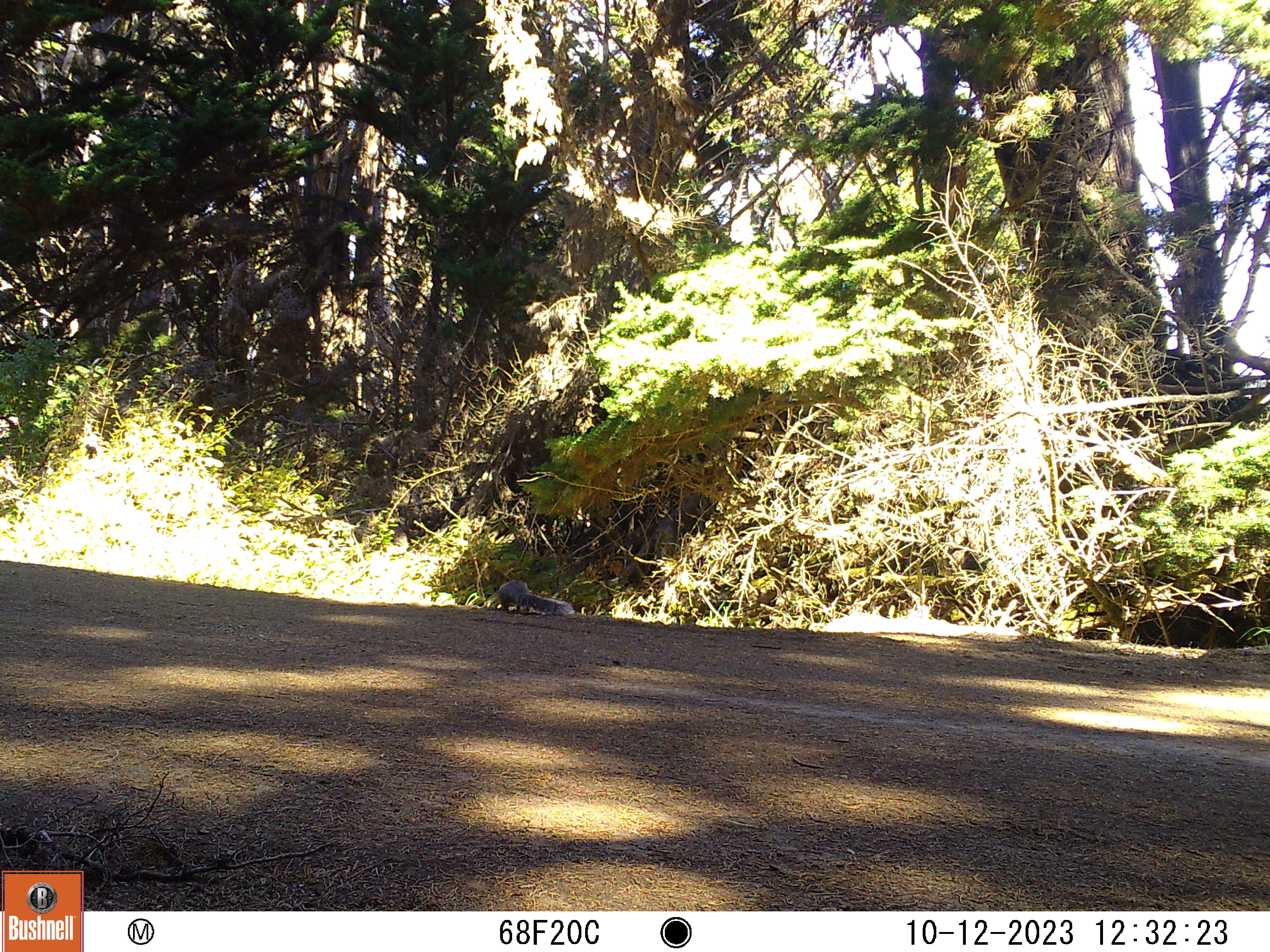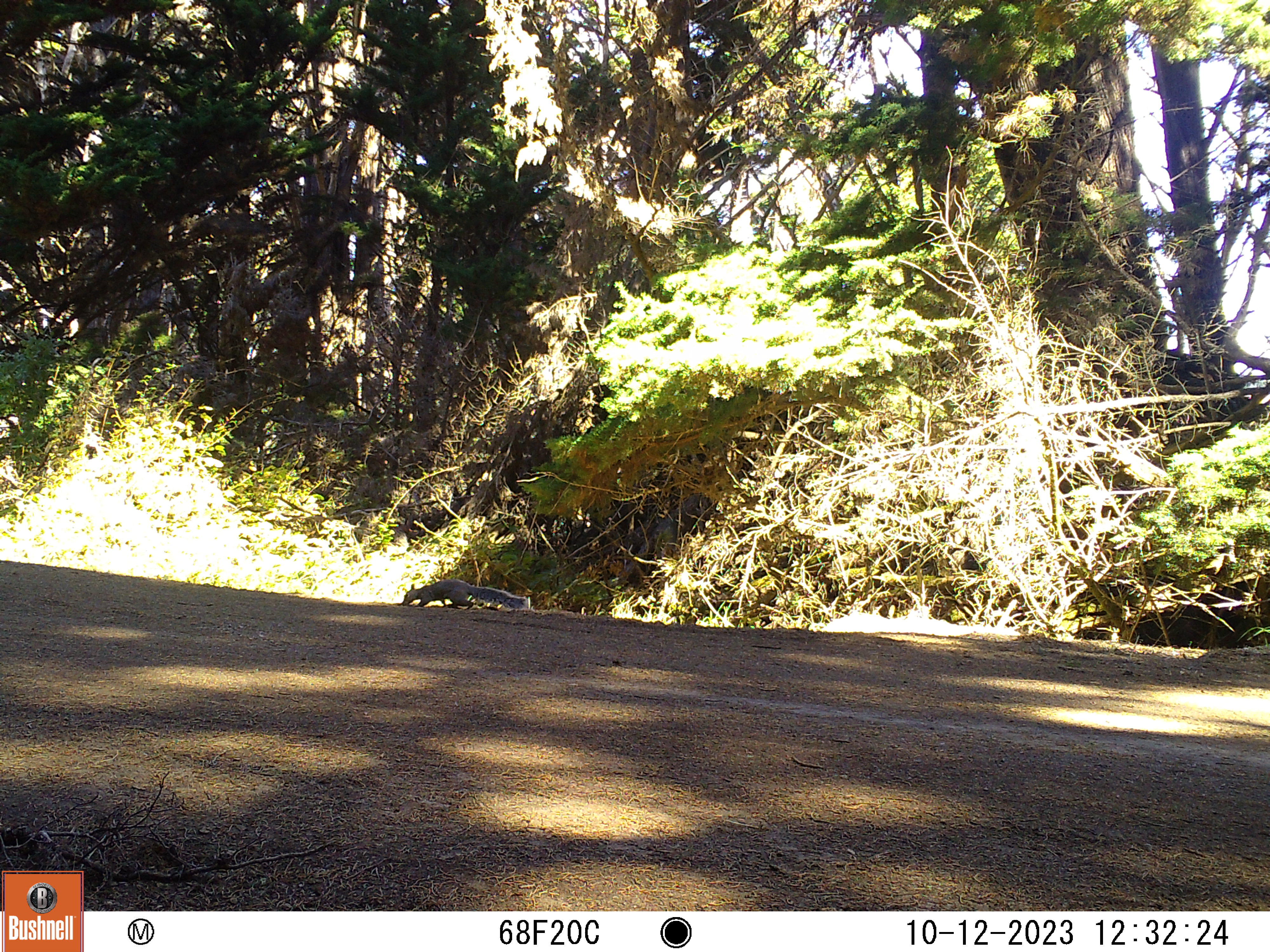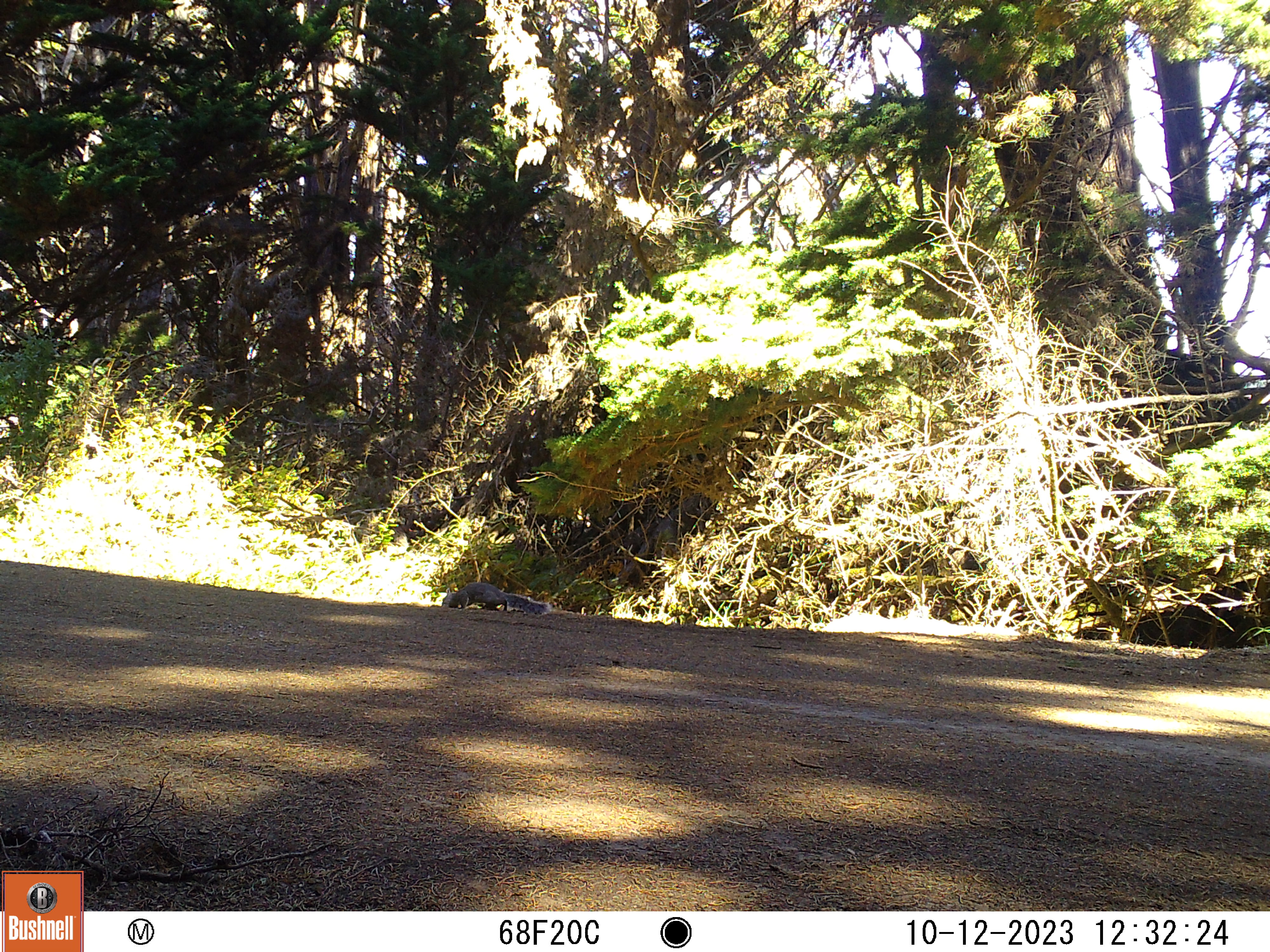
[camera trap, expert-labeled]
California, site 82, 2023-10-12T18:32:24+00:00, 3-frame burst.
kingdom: Animalia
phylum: Chordata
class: Mammalia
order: Rodentia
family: Sciuridae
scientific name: Sciuridae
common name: squirrel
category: unknown squirrel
Unknown squirrel (squirrel) (Sciuridae).